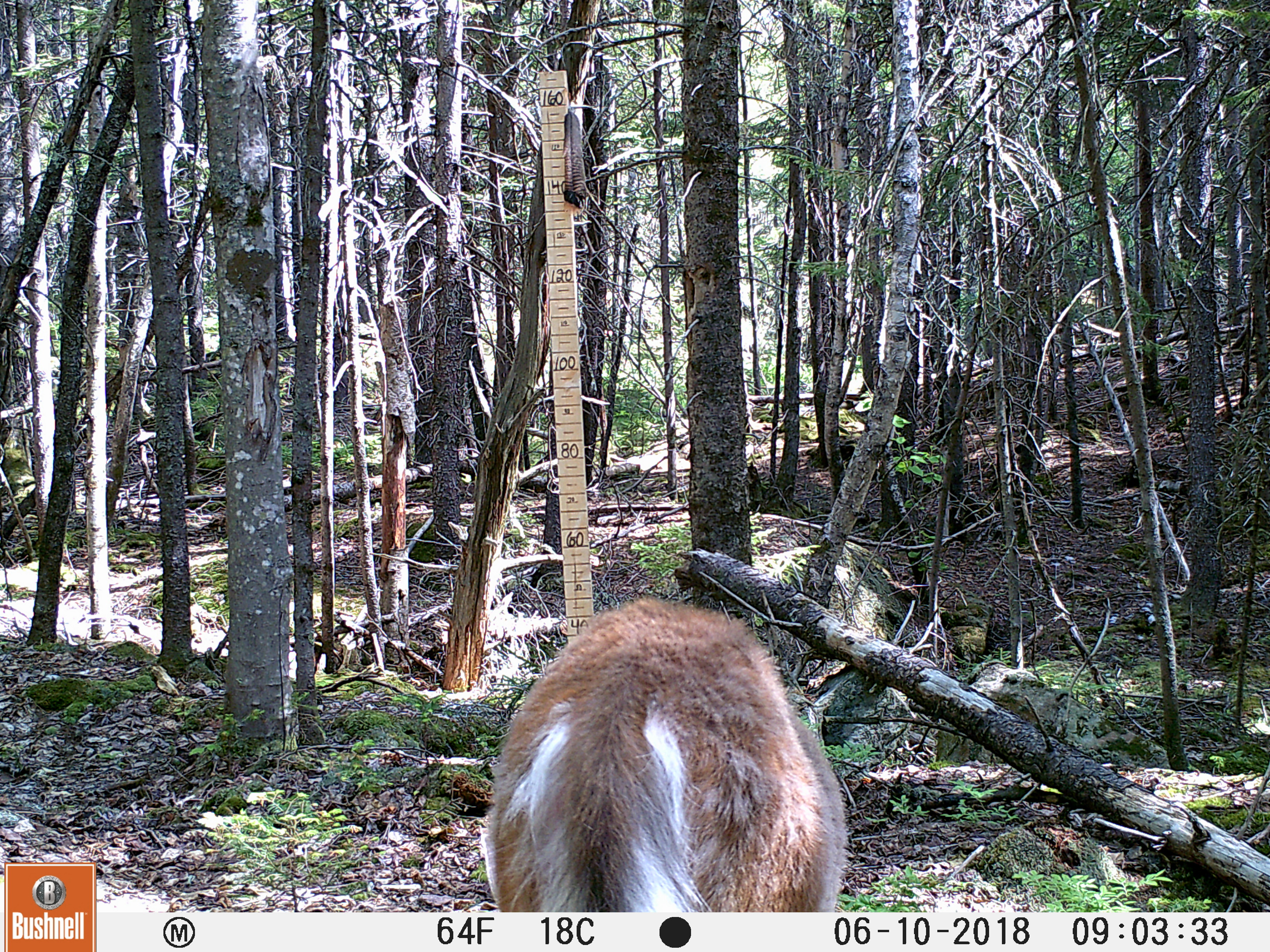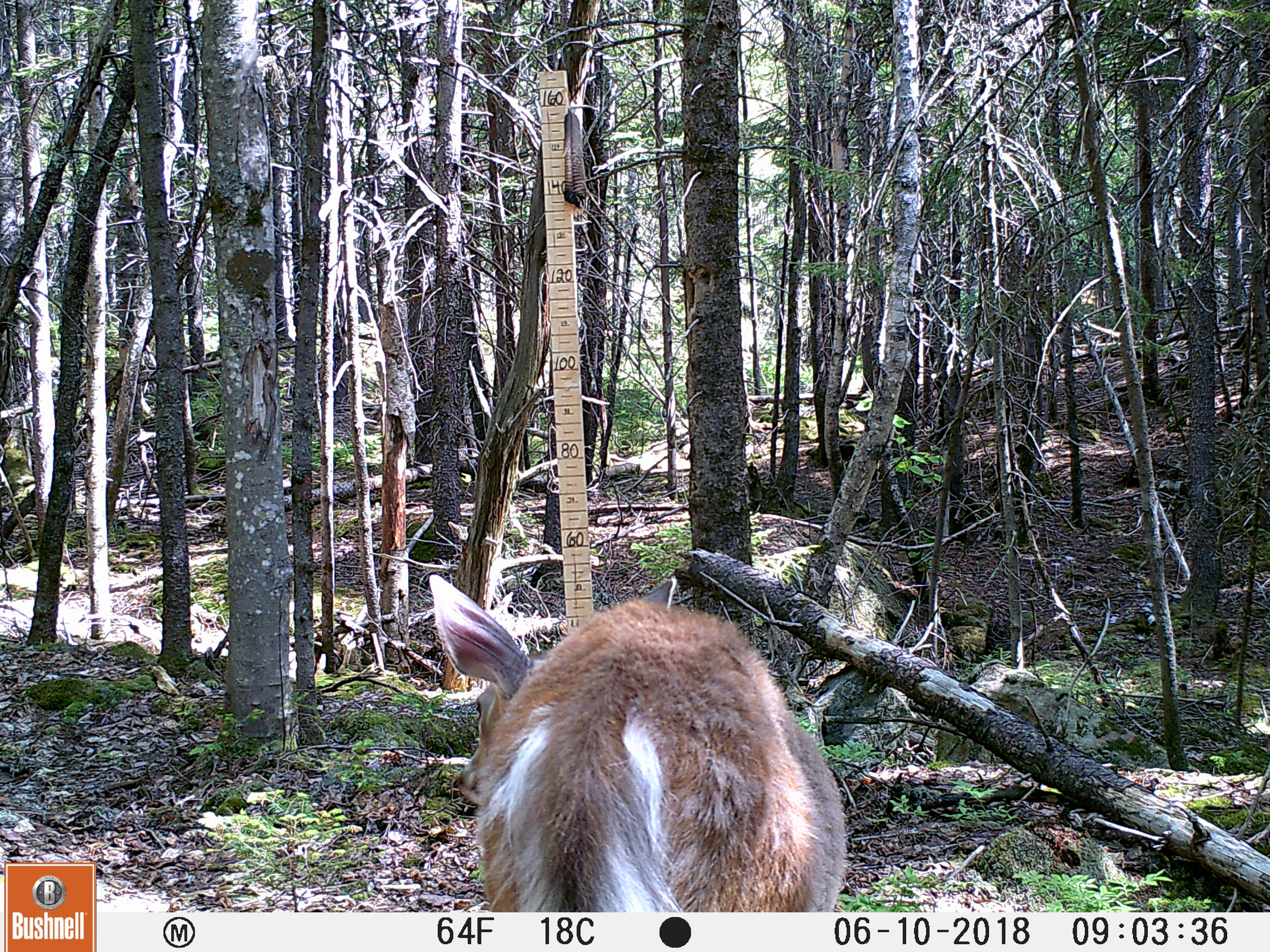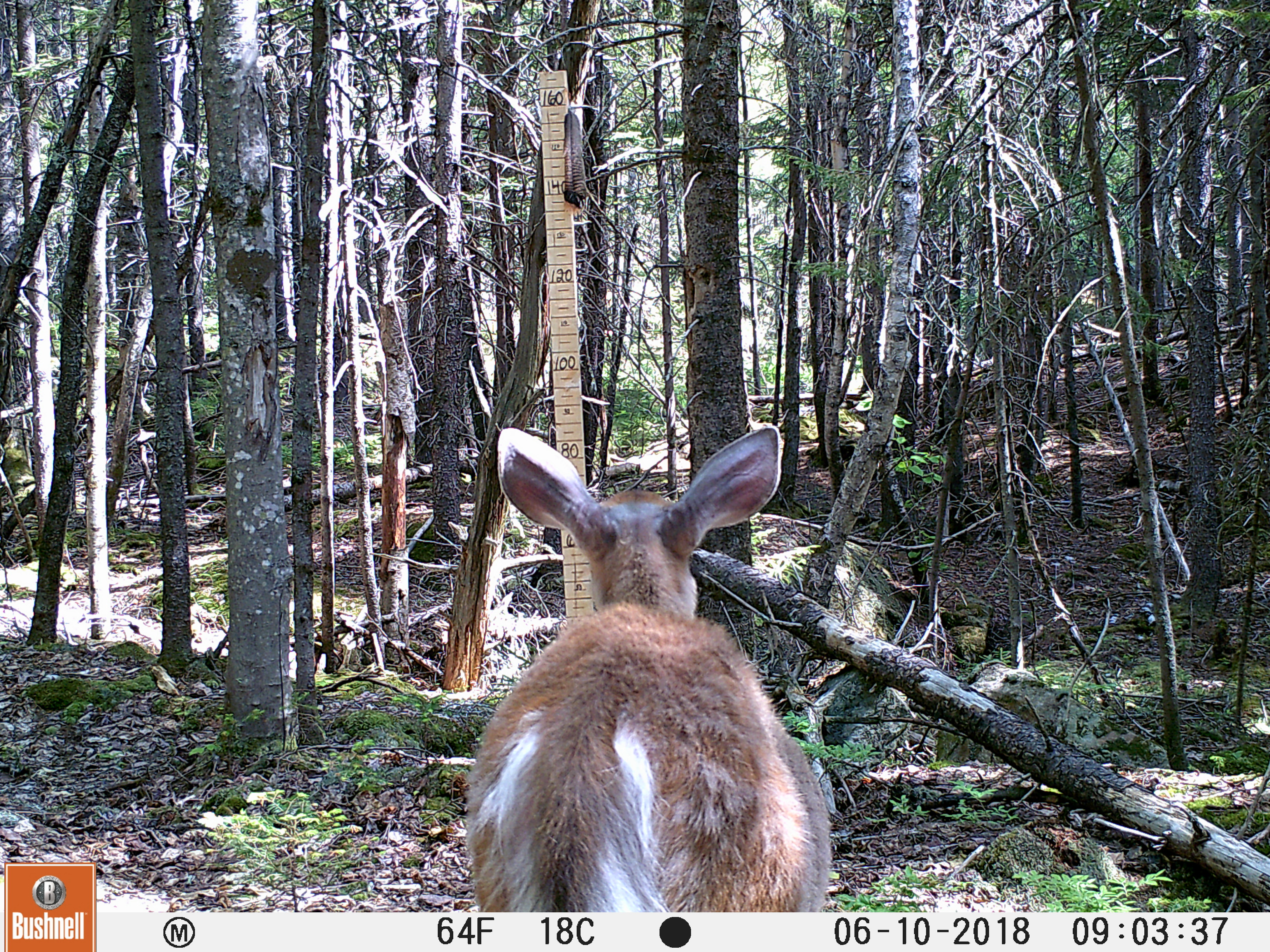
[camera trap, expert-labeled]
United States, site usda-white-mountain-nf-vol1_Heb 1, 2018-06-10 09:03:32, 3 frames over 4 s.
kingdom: Animalia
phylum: Chordata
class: Mammalia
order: Artiodactyla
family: Cervidae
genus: Odocoileus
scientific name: Odocoileus virginianus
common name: white-tailed deer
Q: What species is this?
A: White-tailed deer (Odocoileus virginianus).